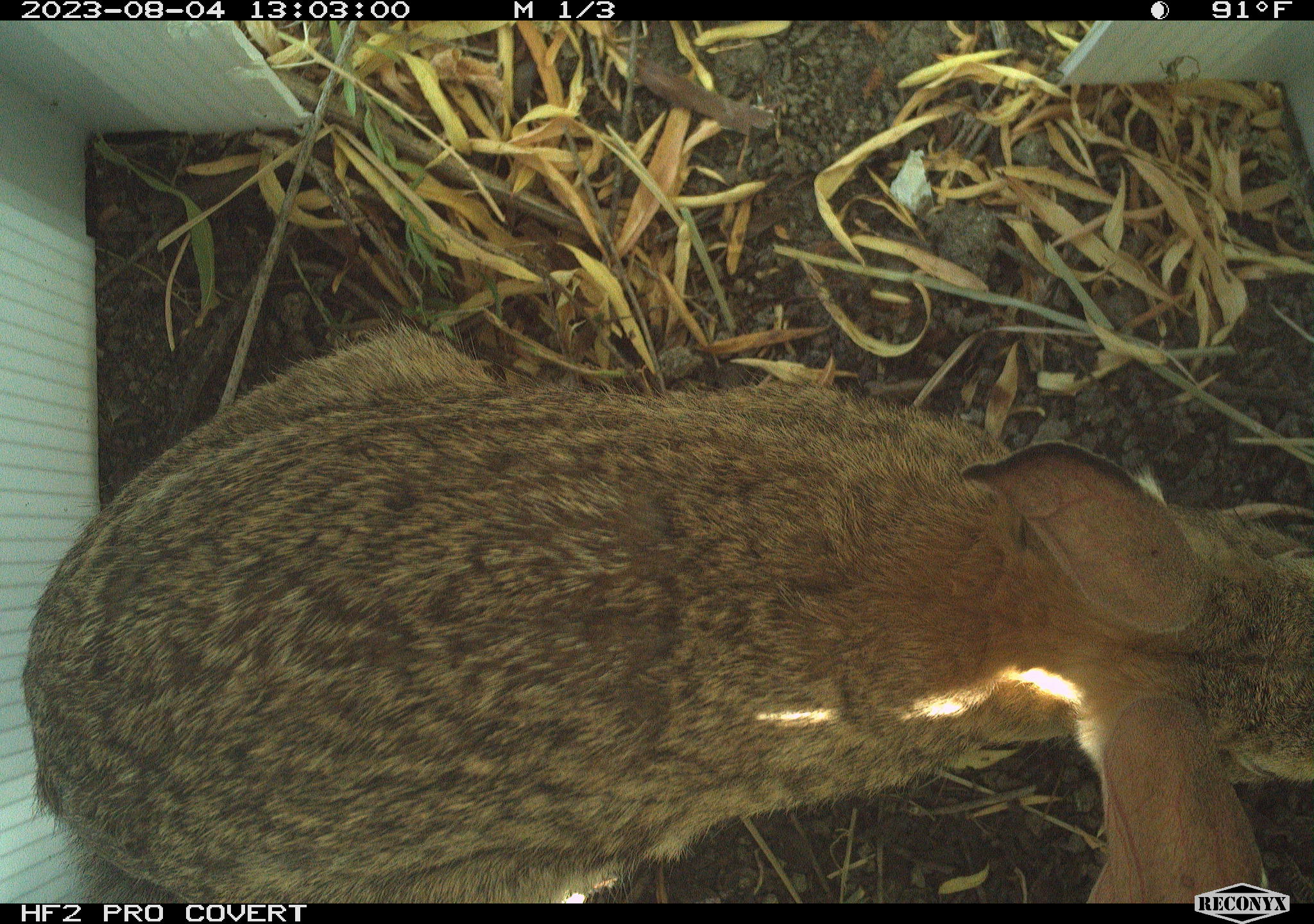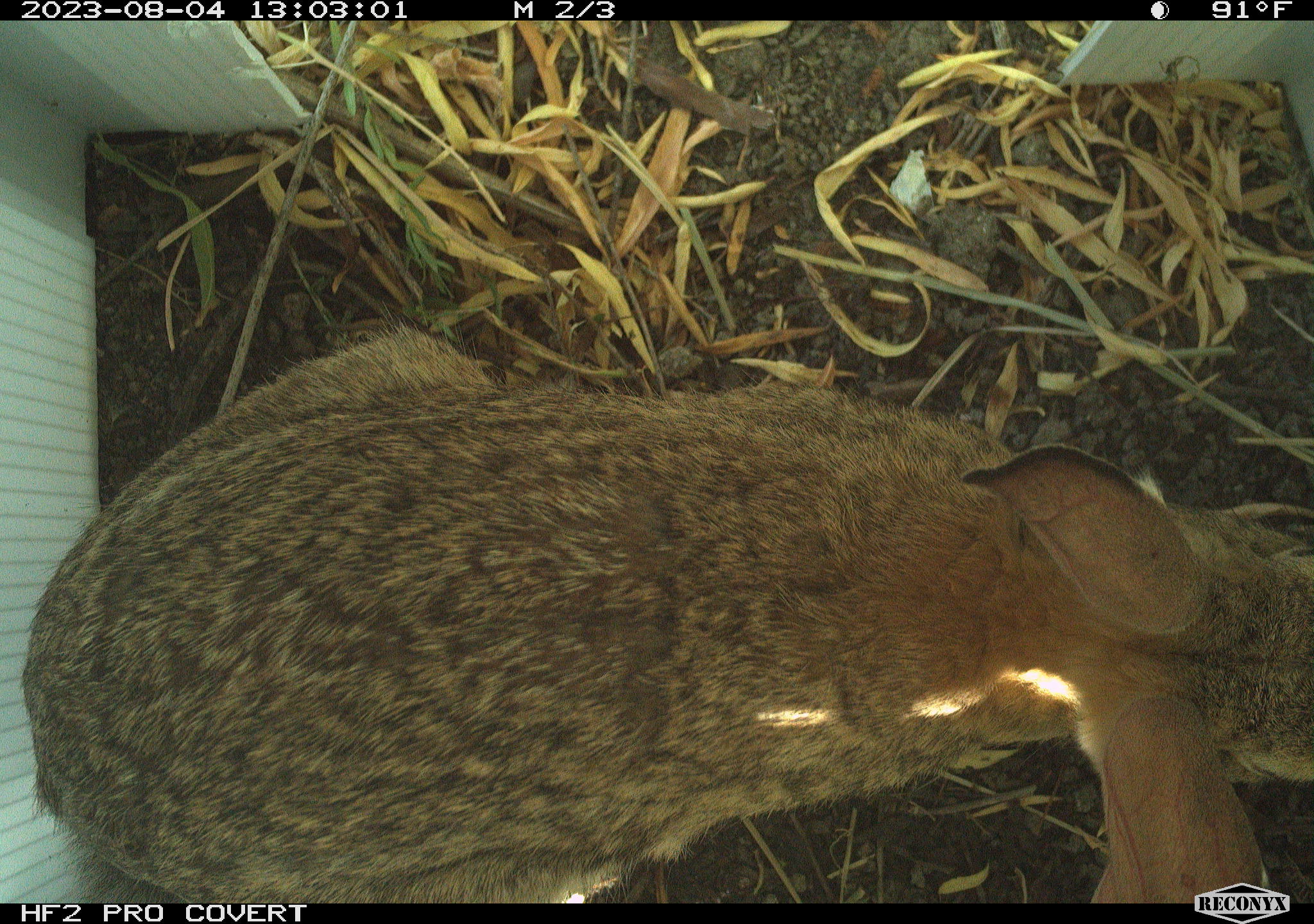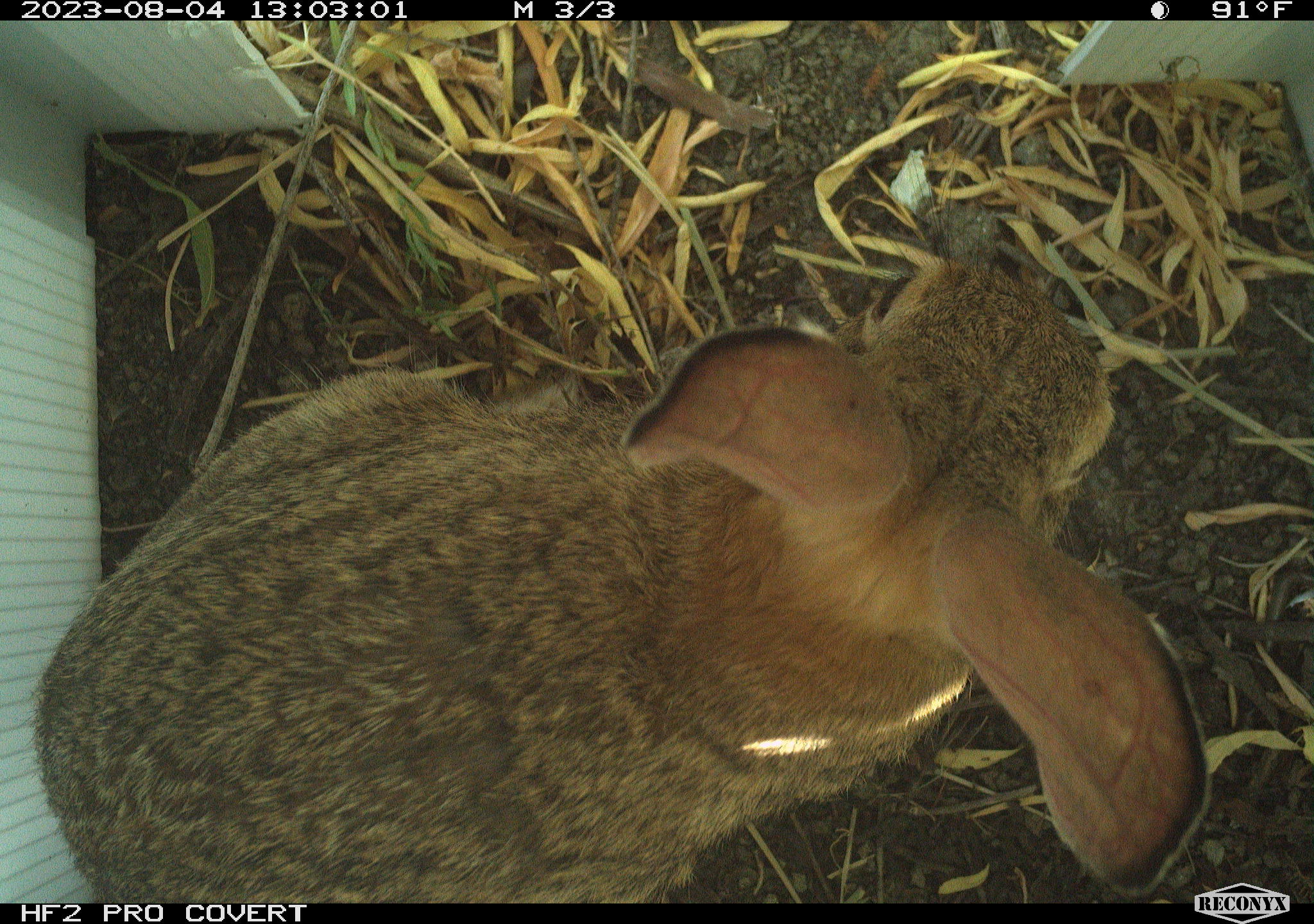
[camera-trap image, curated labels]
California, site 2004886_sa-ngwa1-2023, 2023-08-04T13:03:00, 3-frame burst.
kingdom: Animalia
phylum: Chordata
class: Mammalia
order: Lagomorpha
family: Leporidae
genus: Sylvilagus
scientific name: Sylvilagus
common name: cottontail rabbits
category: sylvilagus species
Sylvilagus species (cottontail rabbits) (Sylvilagus).